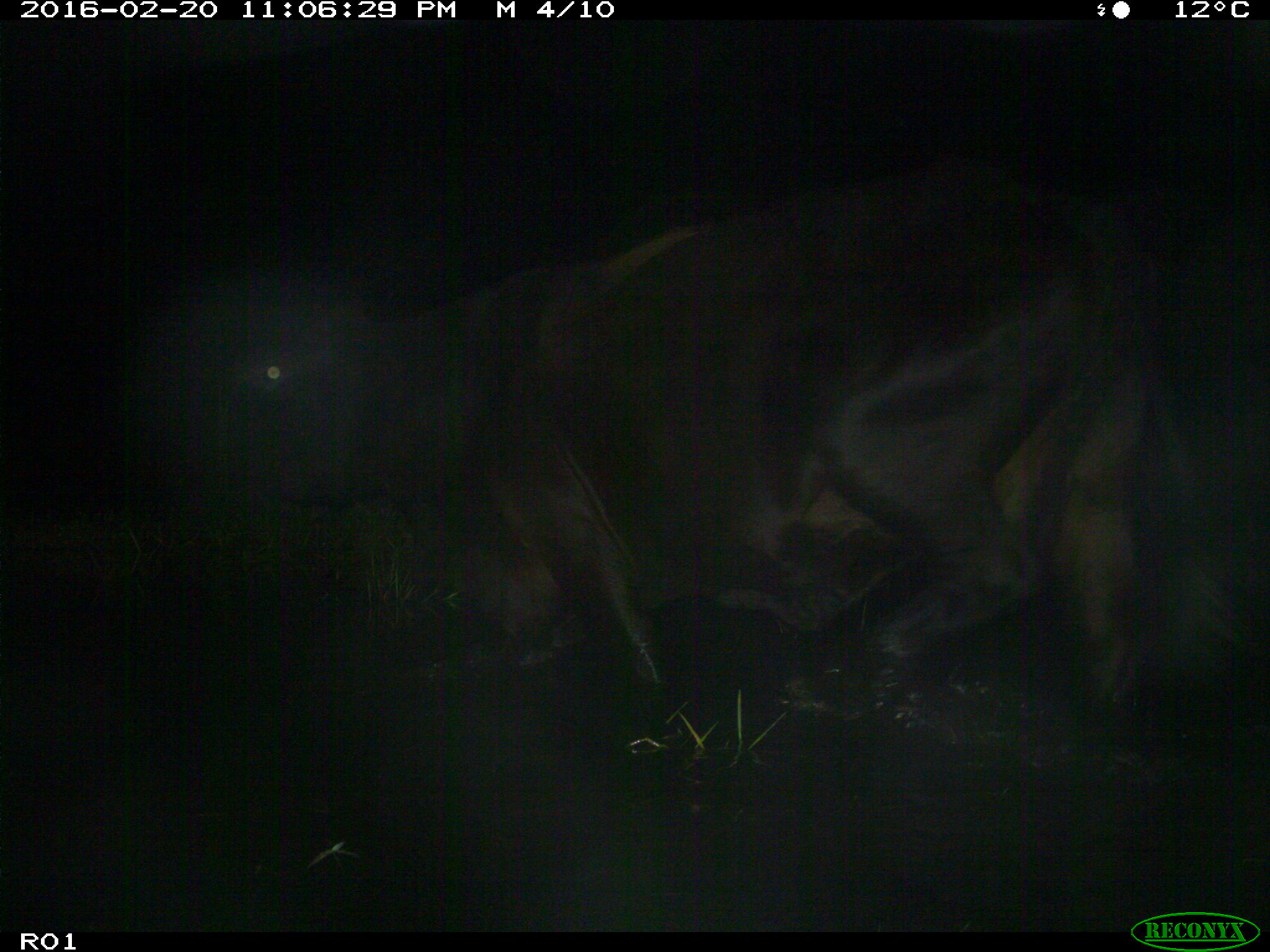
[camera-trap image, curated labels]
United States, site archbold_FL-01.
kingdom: Animalia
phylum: Chordata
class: Mammalia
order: Artiodactyla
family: Bovidae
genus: Bos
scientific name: Bos taurus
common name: domestic cow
Bos taurus (domestic cow).